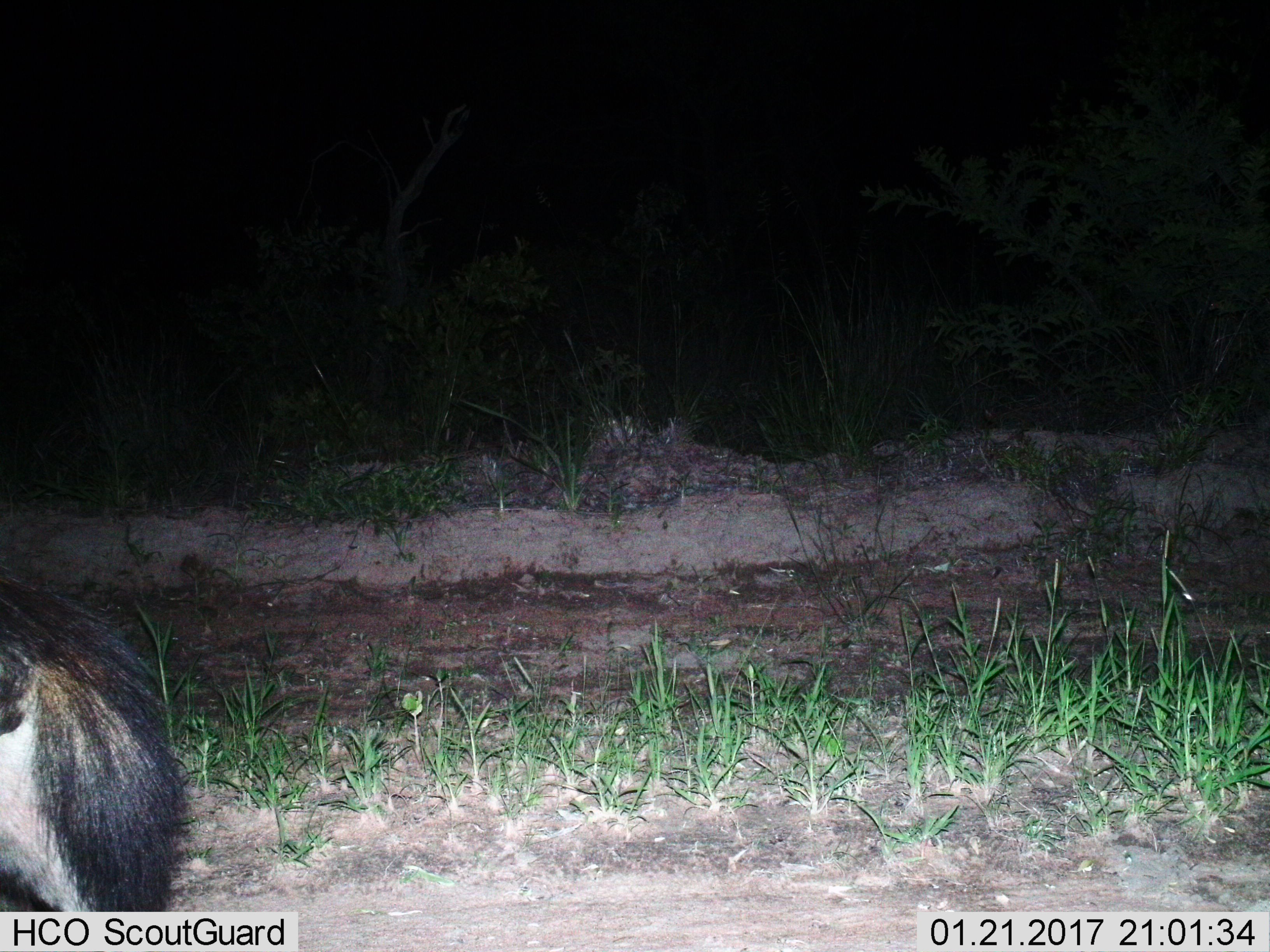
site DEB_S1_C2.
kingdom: Animalia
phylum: Chordata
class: Mammalia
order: Carnivora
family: Hyaenidae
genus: Parahyaena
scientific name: Parahyaena brunnea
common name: brown hyena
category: hyenabrown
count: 1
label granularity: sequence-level